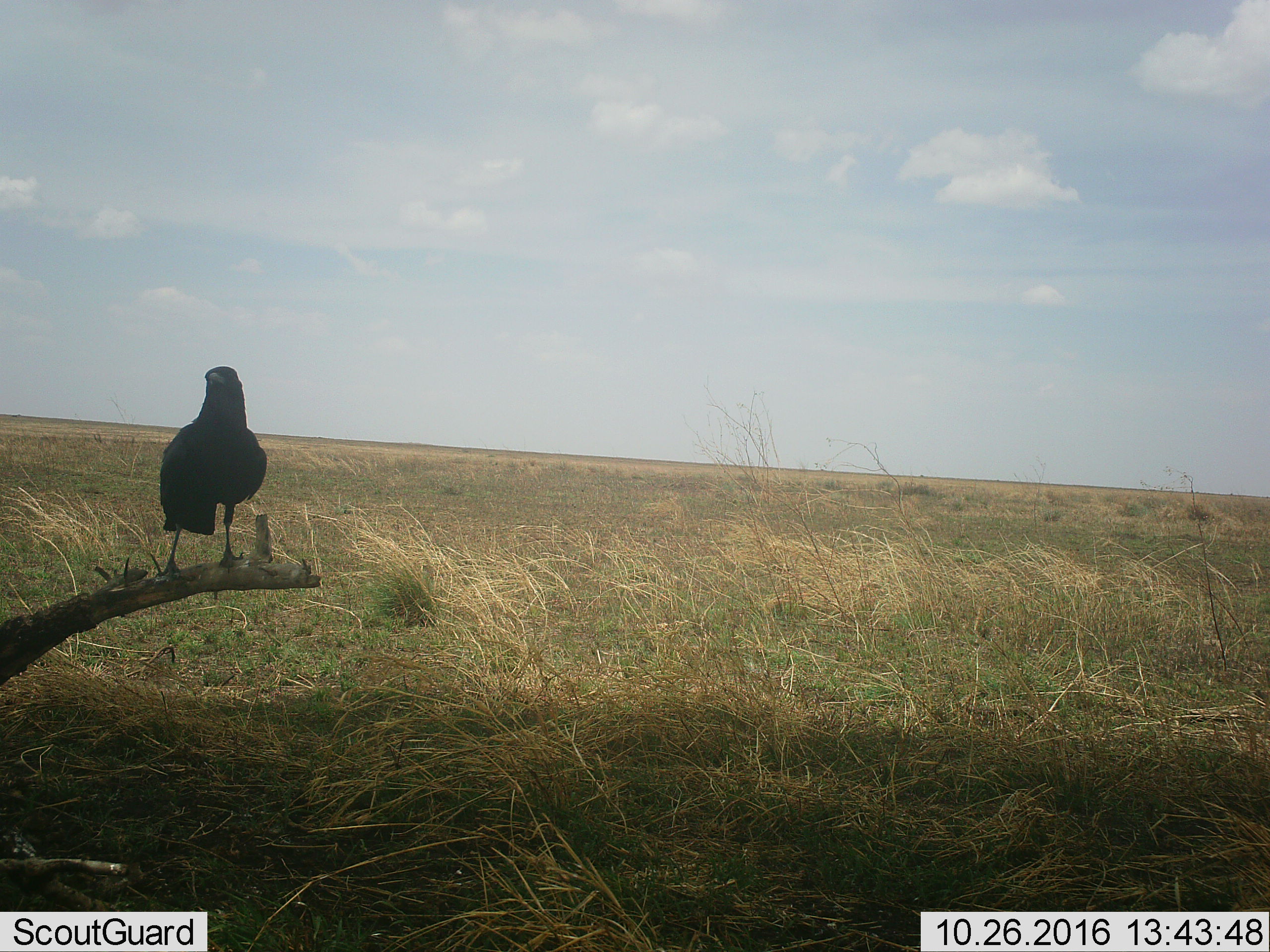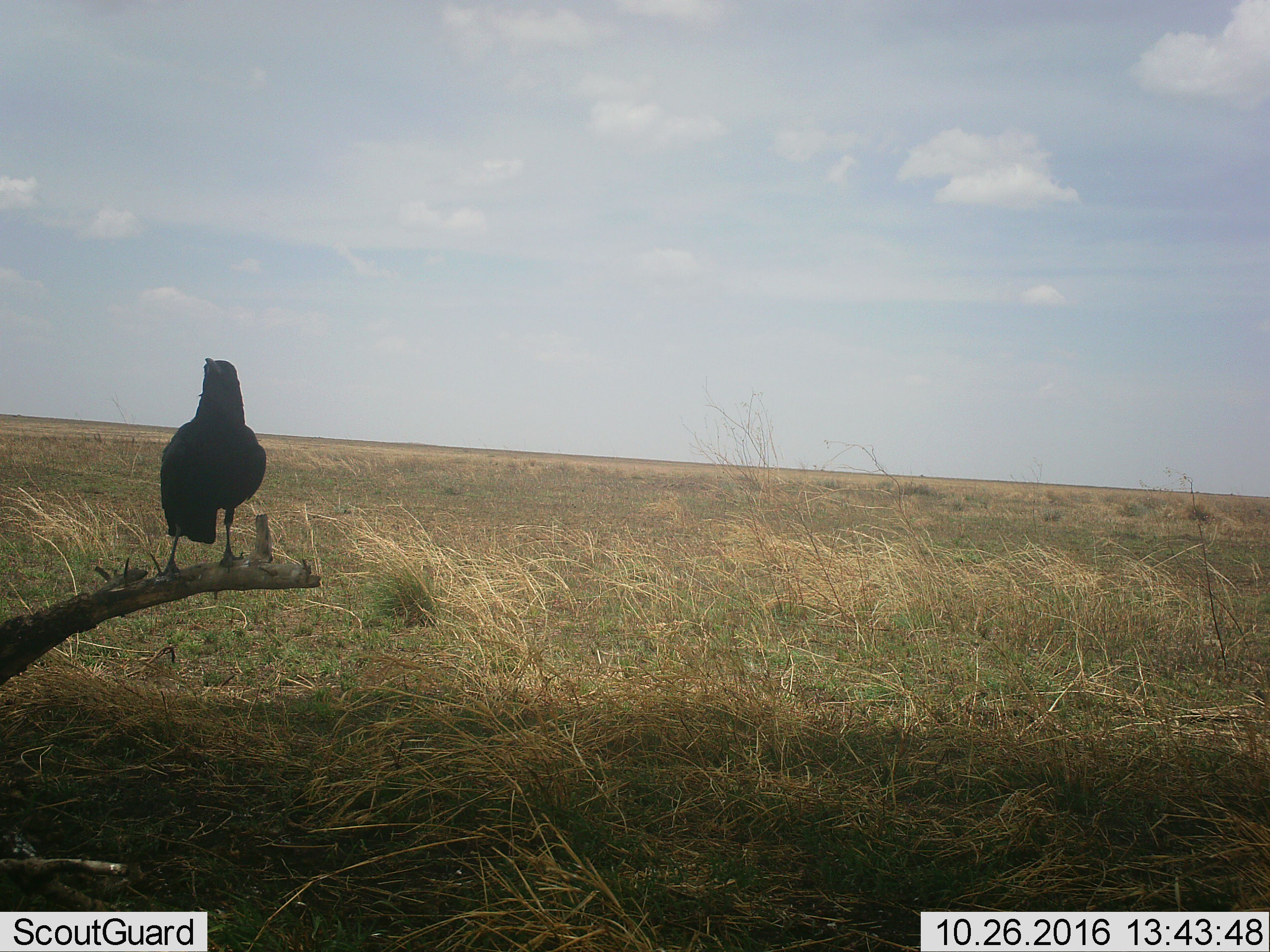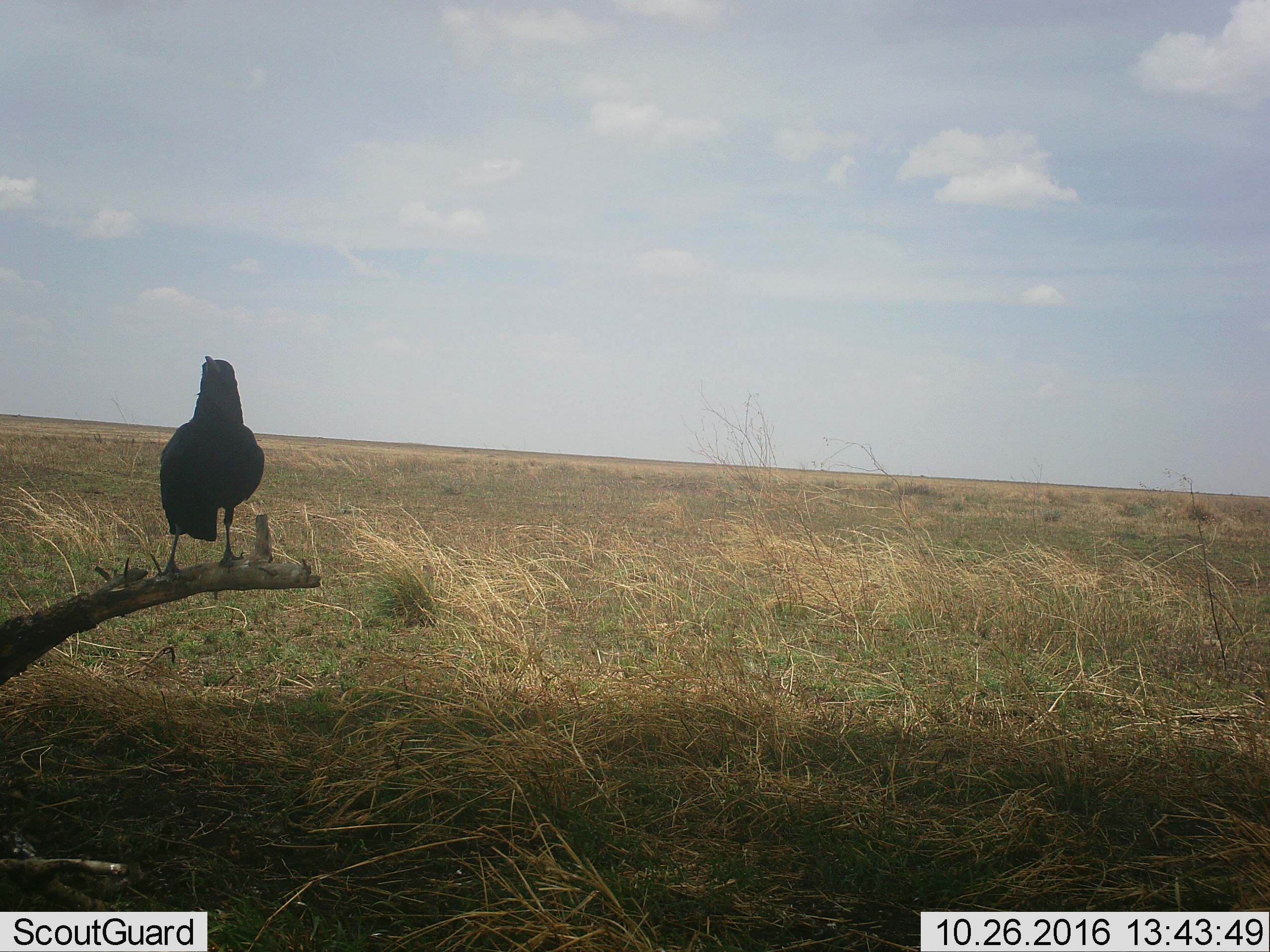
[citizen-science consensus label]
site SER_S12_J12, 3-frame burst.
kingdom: Animalia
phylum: Chordata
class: Aves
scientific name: Aves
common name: bird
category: birdother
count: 1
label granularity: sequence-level